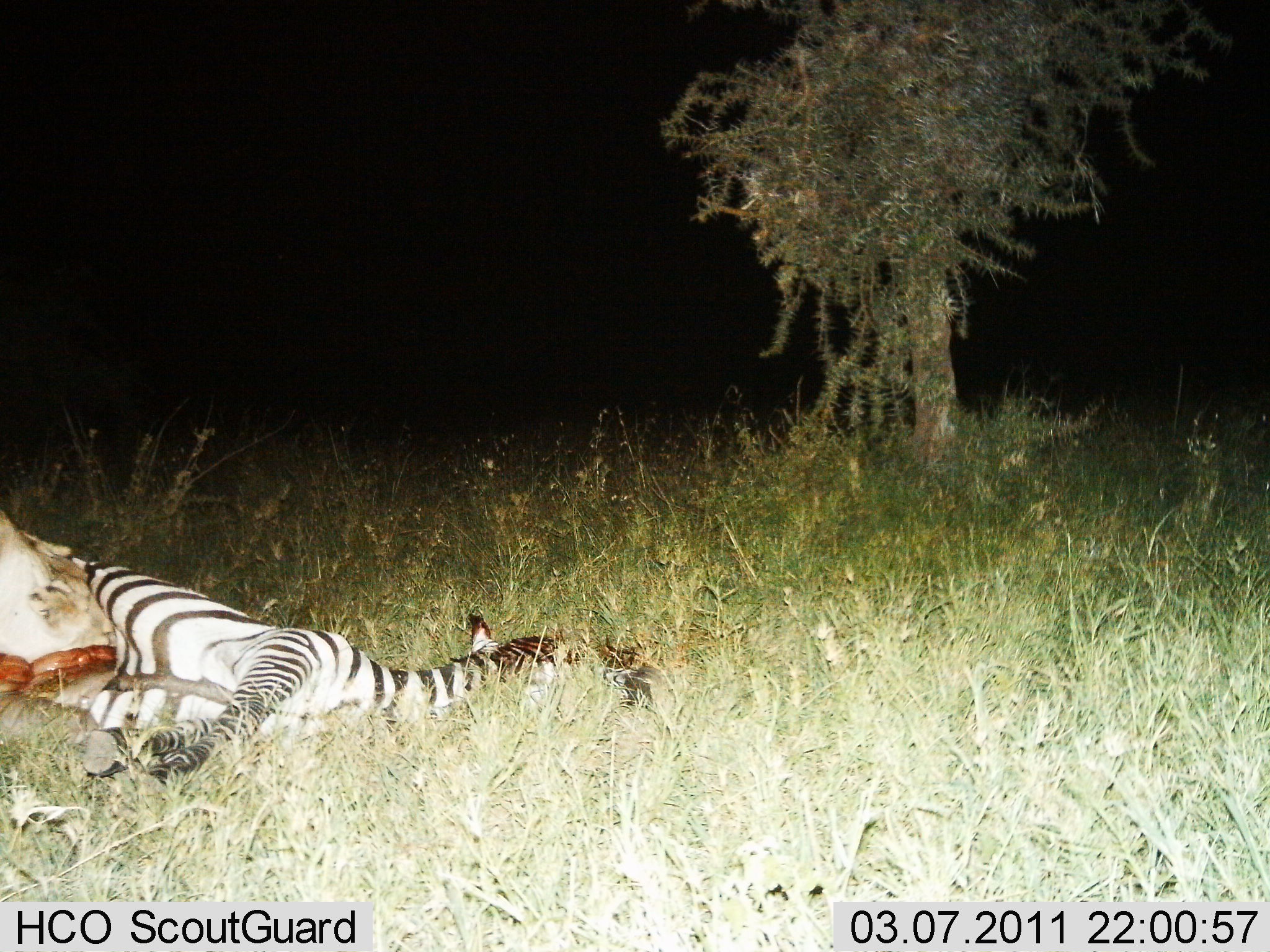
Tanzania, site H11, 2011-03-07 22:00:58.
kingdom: Animalia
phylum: Chordata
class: Mammalia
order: Carnivora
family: Felidae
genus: Panthera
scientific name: Panthera leo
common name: lion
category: lionfemale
Lionfemale (lion) (Panthera leo), count 1. Behavior (volunteer vote fractions): standing 0%, resting 0%, moving 0%, interacting 27%. Young present (vote fraction): 0%. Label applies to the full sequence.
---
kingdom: Animalia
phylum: Chordata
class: Mammalia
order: Perissodactyla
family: Equidae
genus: Equus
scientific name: Equus quagga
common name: plains zebra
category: zebra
Zebra (plains zebra) (Equus quagga), count 1. Behavior (volunteer vote fractions): standing 0%, resting 50%, moving 0%, interacting 58%. Young present (vote fraction): 0%. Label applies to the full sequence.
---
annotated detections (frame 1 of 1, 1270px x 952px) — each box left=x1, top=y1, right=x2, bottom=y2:
animal: left=25, top=523, right=664, bottom=796; left=56, top=564, right=652, bottom=783; left=0, top=510, right=130, bottom=762; left=0, top=508, right=124, bottom=705